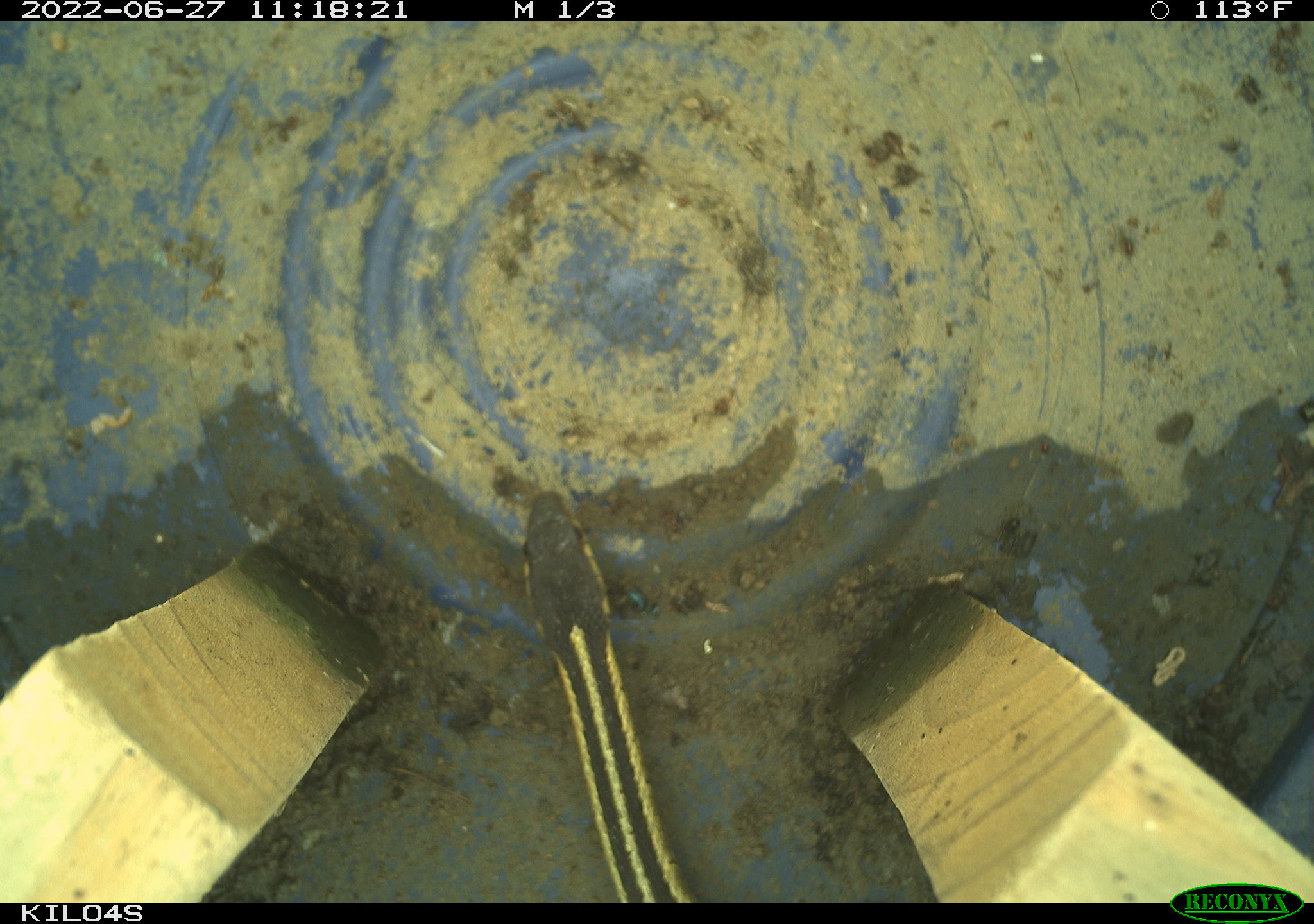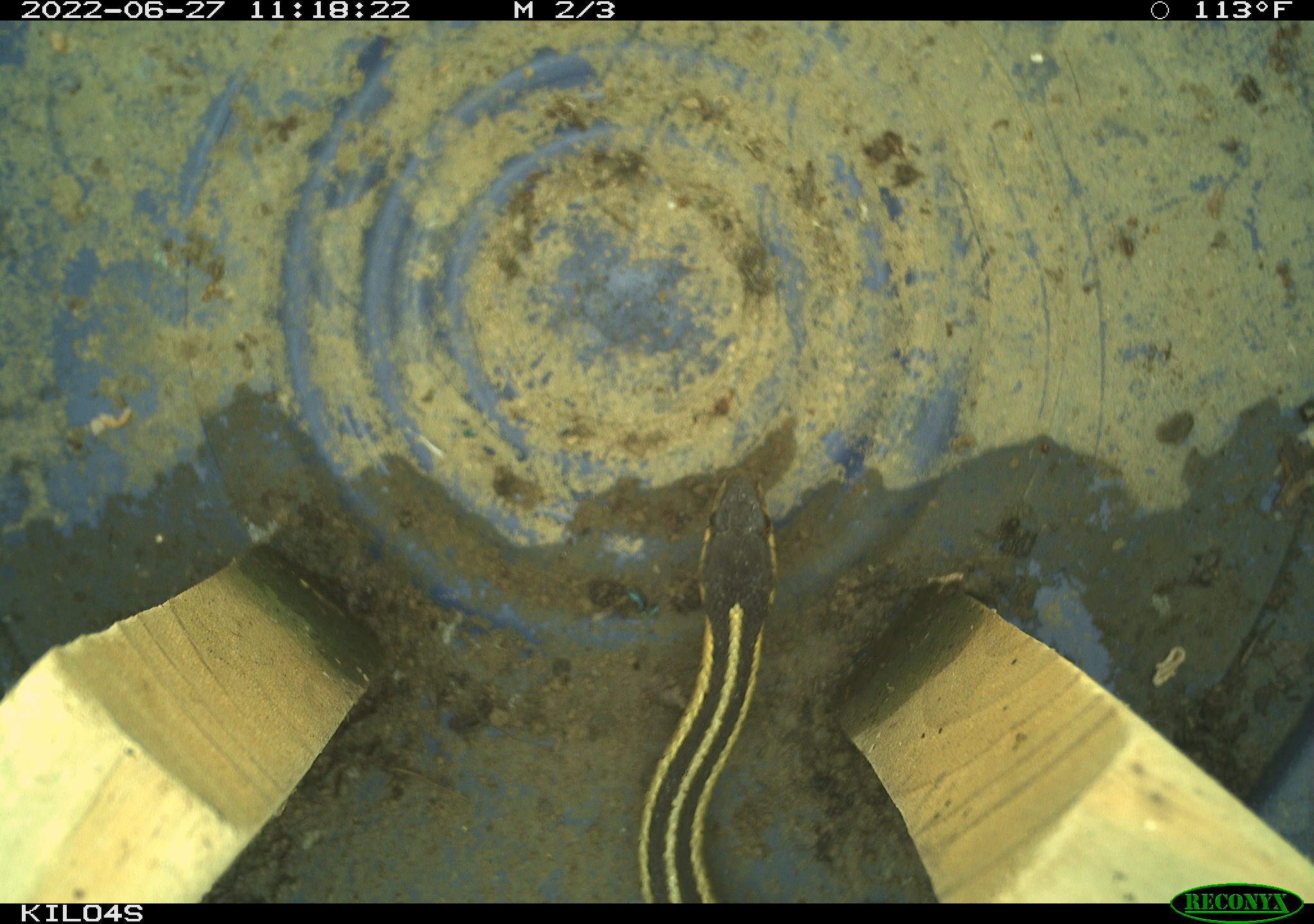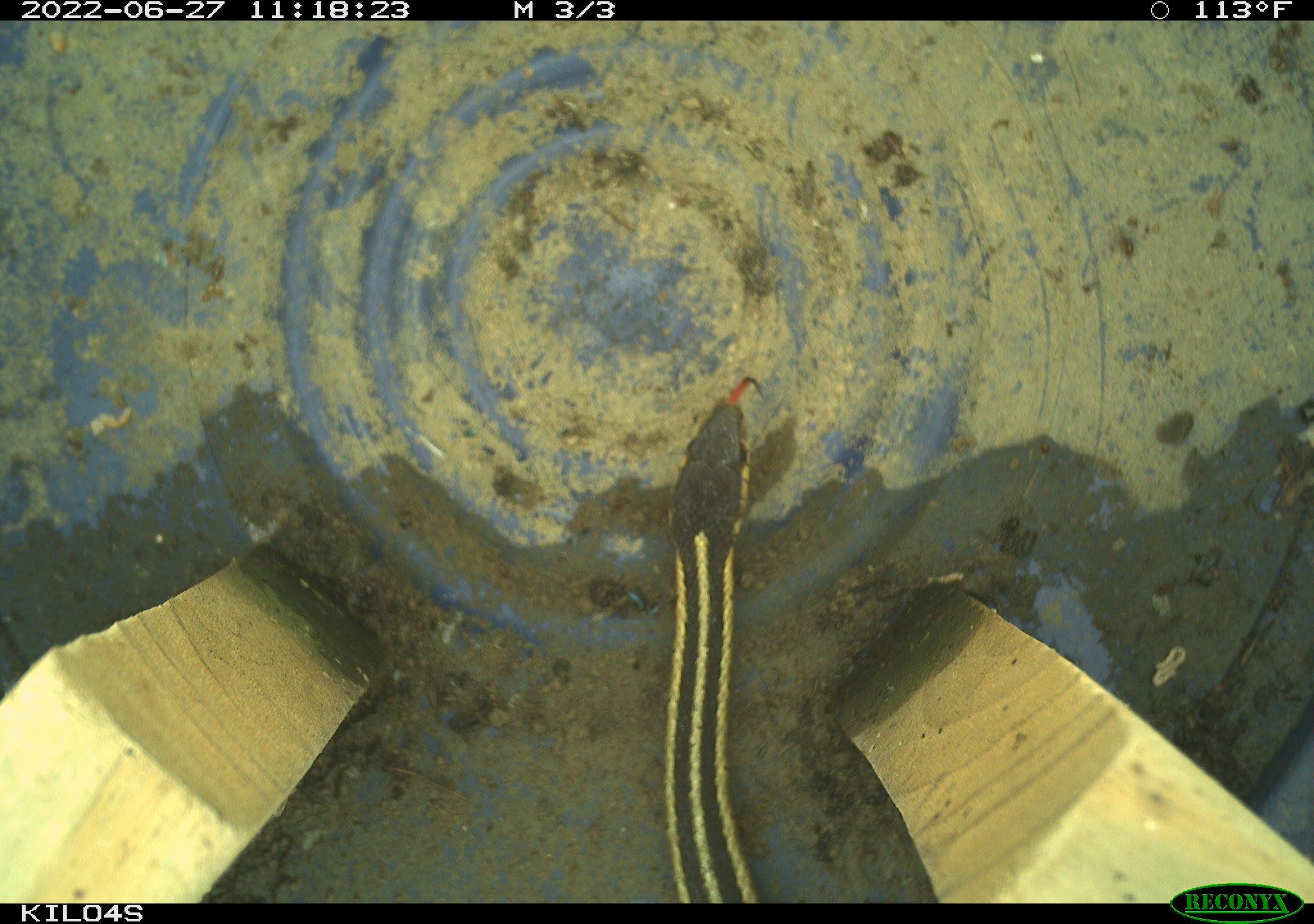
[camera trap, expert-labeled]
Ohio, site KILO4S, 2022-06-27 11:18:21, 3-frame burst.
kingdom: Animalia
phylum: Chordata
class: Reptilia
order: Squamata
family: Colubridae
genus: Thamnophis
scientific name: Thamnophis sirtalis sirtalis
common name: eastern gartersnake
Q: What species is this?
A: Eastern gartersnake (Thamnophis sirtalis sirtalis).